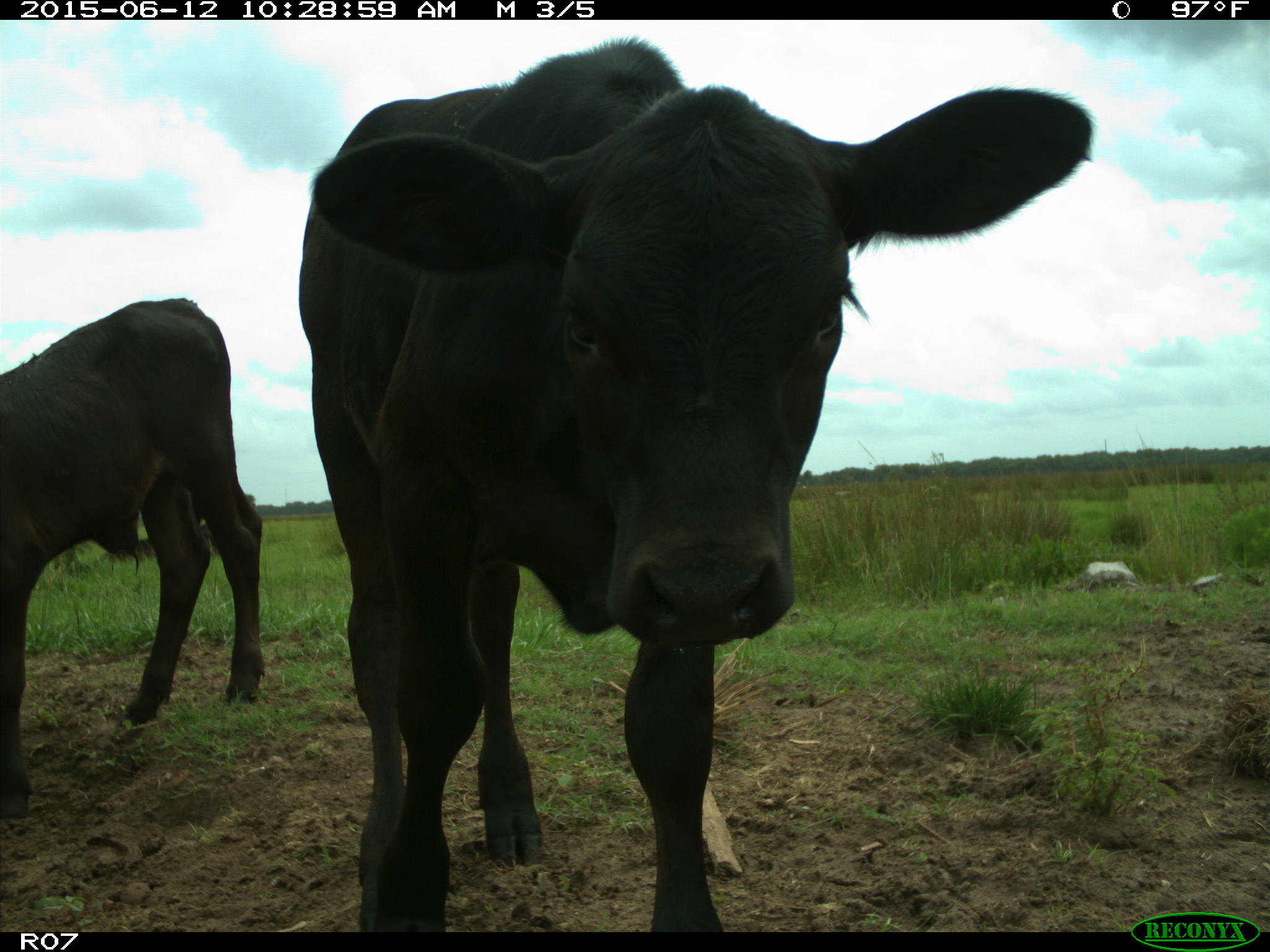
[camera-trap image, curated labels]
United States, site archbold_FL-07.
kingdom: Animalia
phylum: Chordata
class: Mammalia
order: Artiodactyla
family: Bovidae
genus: Bos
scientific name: Bos taurus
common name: domestic cow